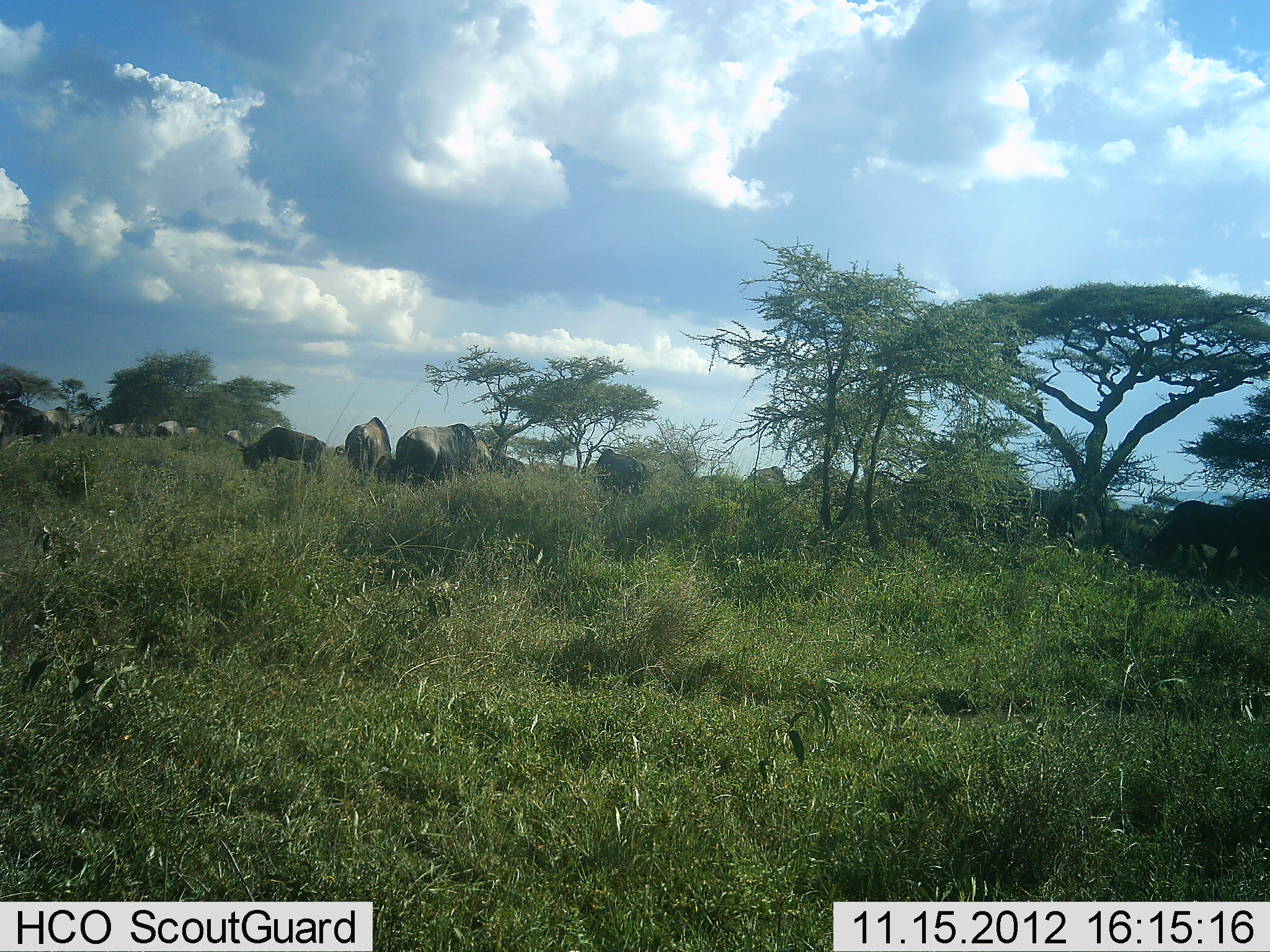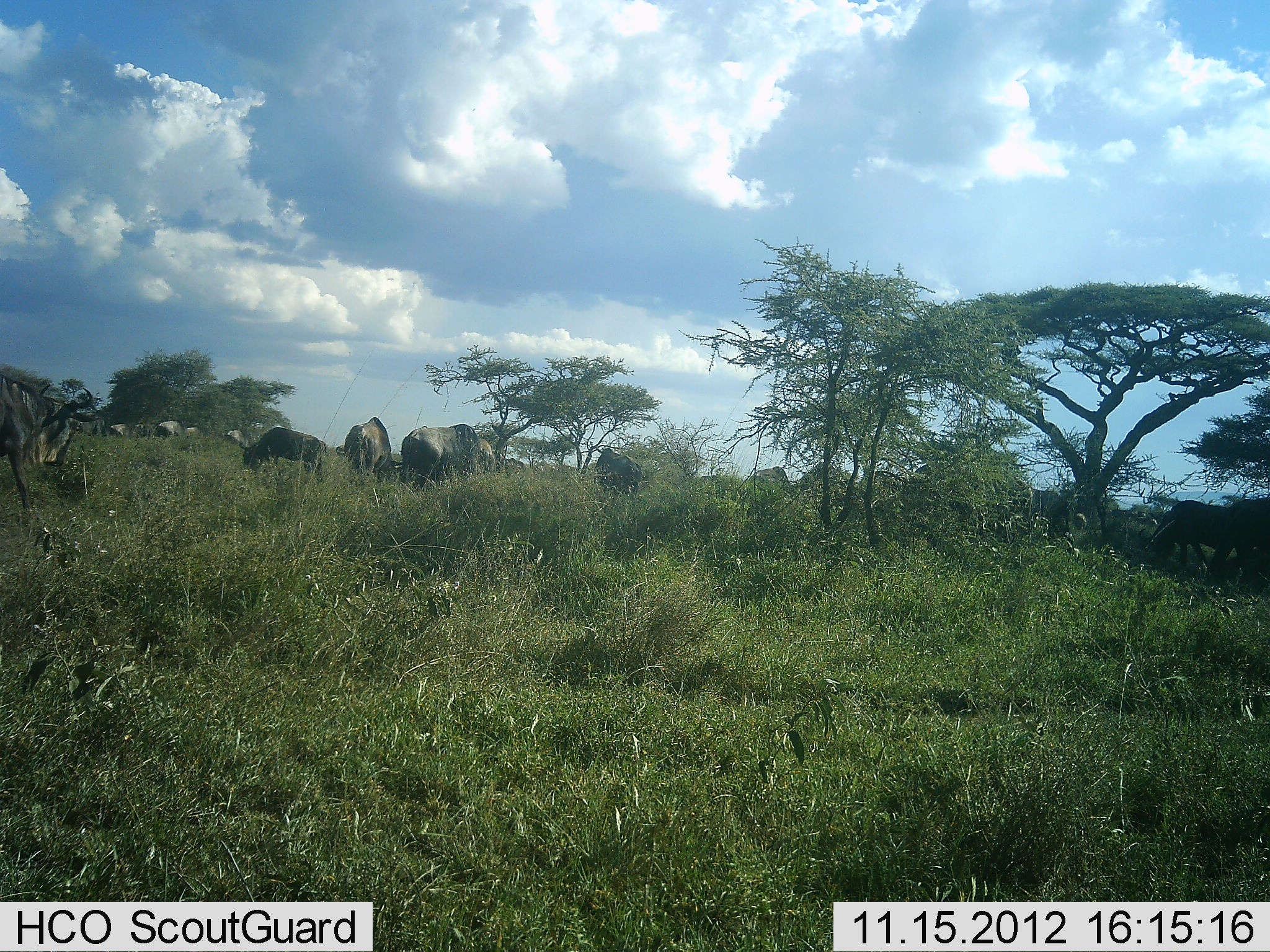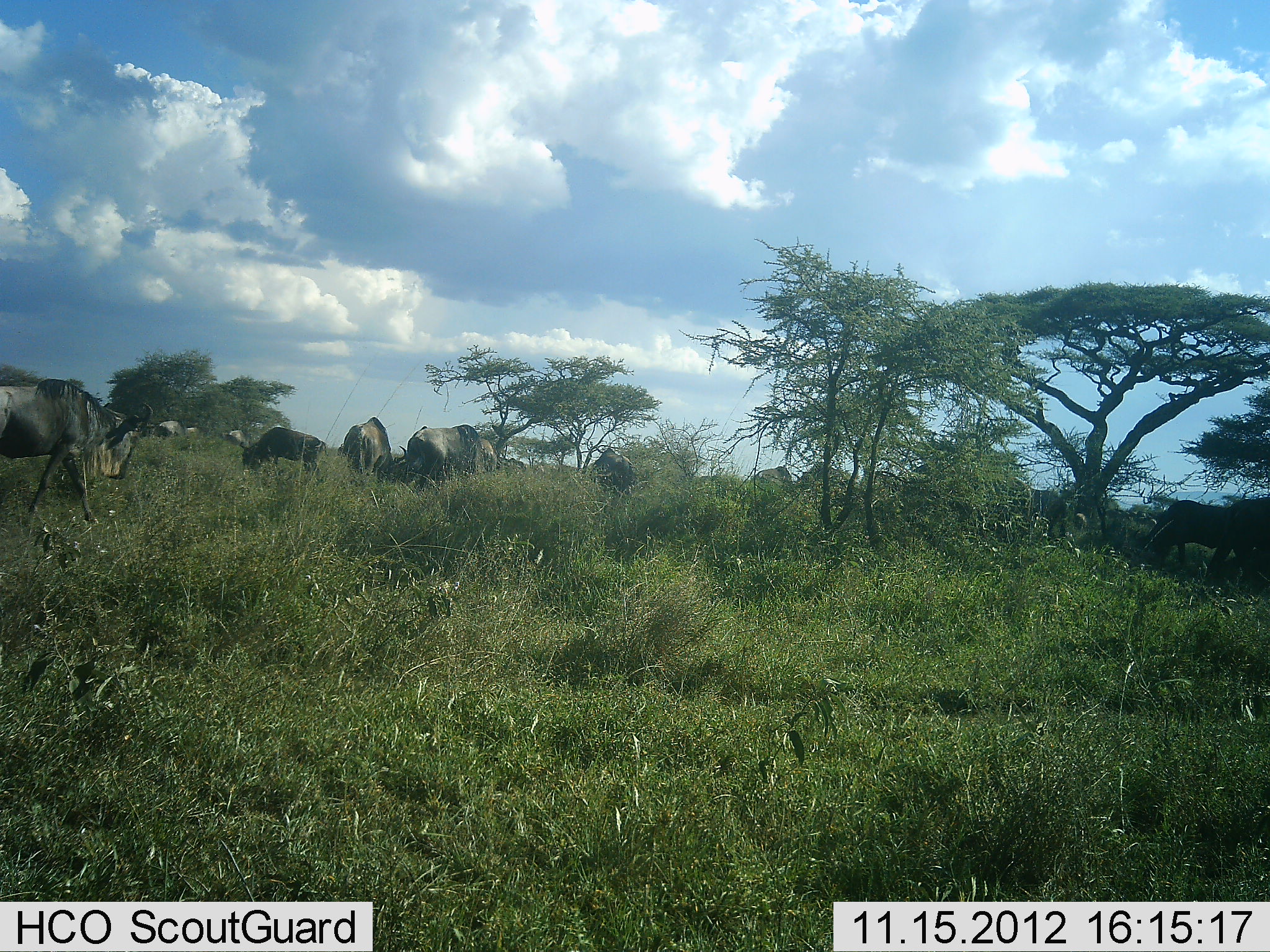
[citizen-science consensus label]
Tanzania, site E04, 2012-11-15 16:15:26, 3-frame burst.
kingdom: Animalia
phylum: Chordata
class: Mammalia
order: Artiodactyla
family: Bovidae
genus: Connochaetes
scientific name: Connochaetes taurinus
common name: blue wildebeest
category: wildebeest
Wildebeest (blue wildebeest) (Connochaetes taurinus), count 11-50. Behavior (volunteer vote fractions): standing 40%, resting 0%, moving 50%, interacting 0%. Young present (vote fraction): 0%. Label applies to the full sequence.